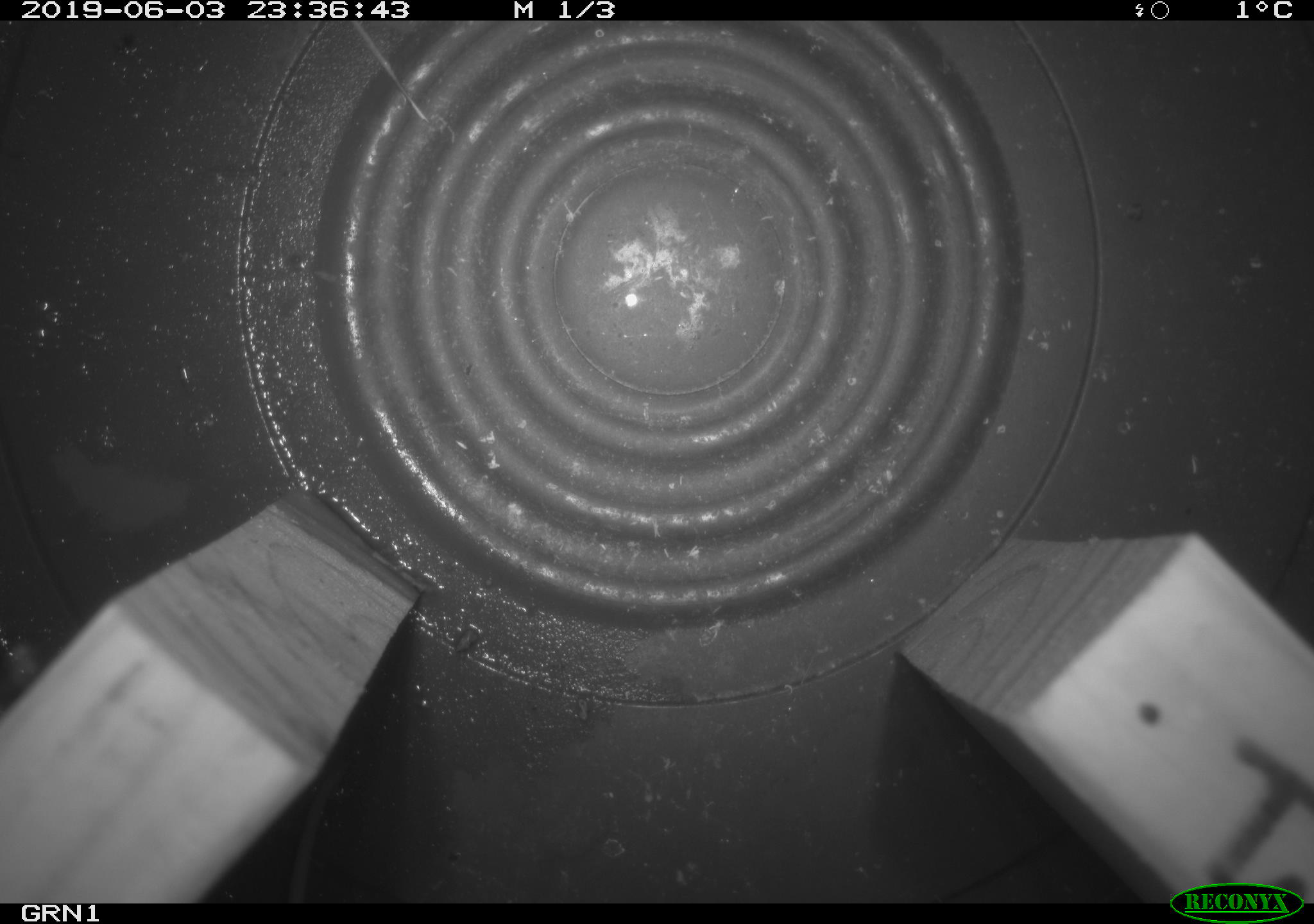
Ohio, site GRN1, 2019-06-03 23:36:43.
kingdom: Animalia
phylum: Chordata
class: Mammalia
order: Eulipotyphla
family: Soricidae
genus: Sorex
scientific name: Sorex cinereus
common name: masked shrew